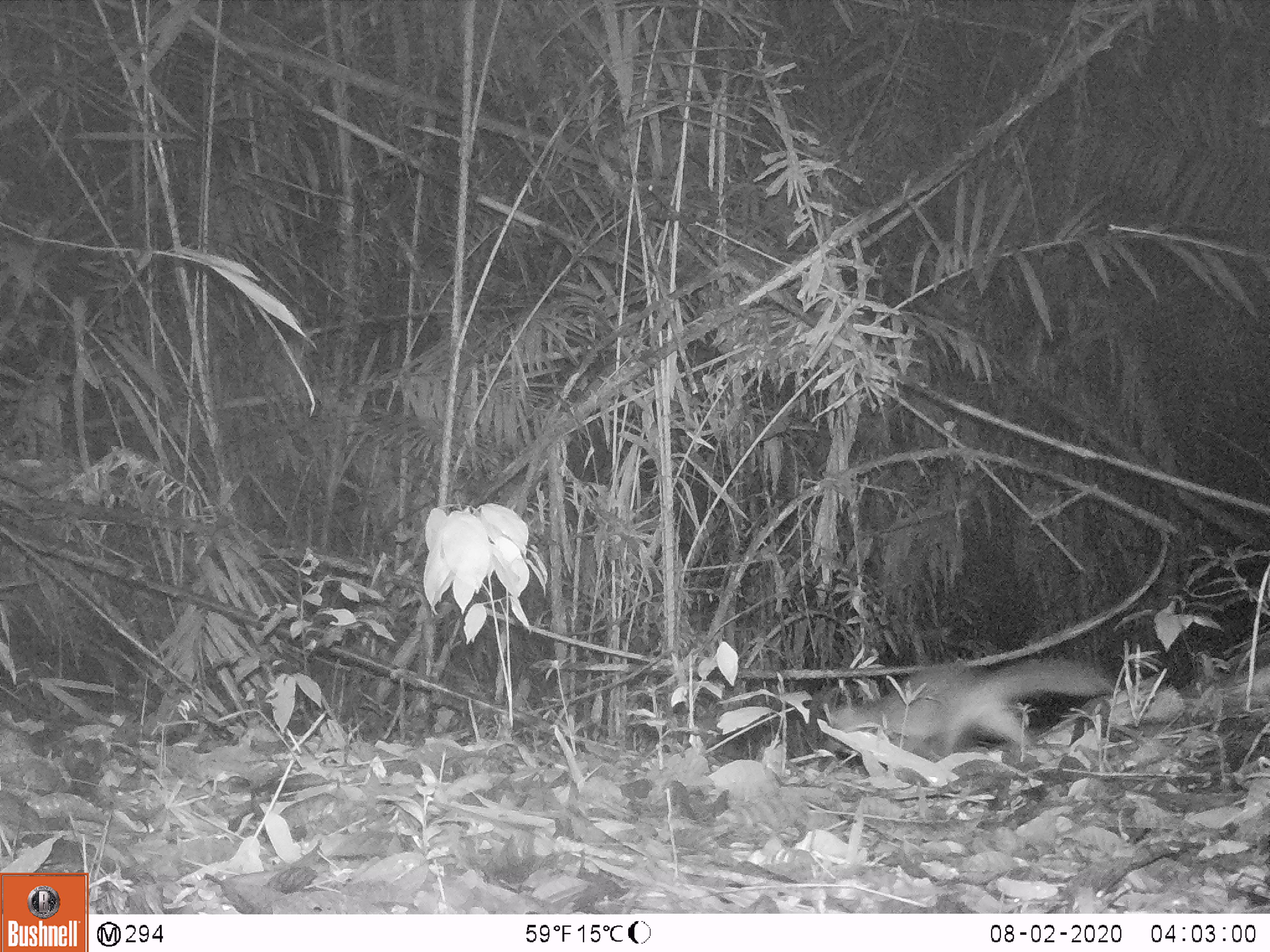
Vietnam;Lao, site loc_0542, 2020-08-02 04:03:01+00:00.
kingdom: Animalia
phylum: Chordata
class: Mammalia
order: Carnivora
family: Mustelidae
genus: Melogale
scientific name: Melogale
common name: ferret badger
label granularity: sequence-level